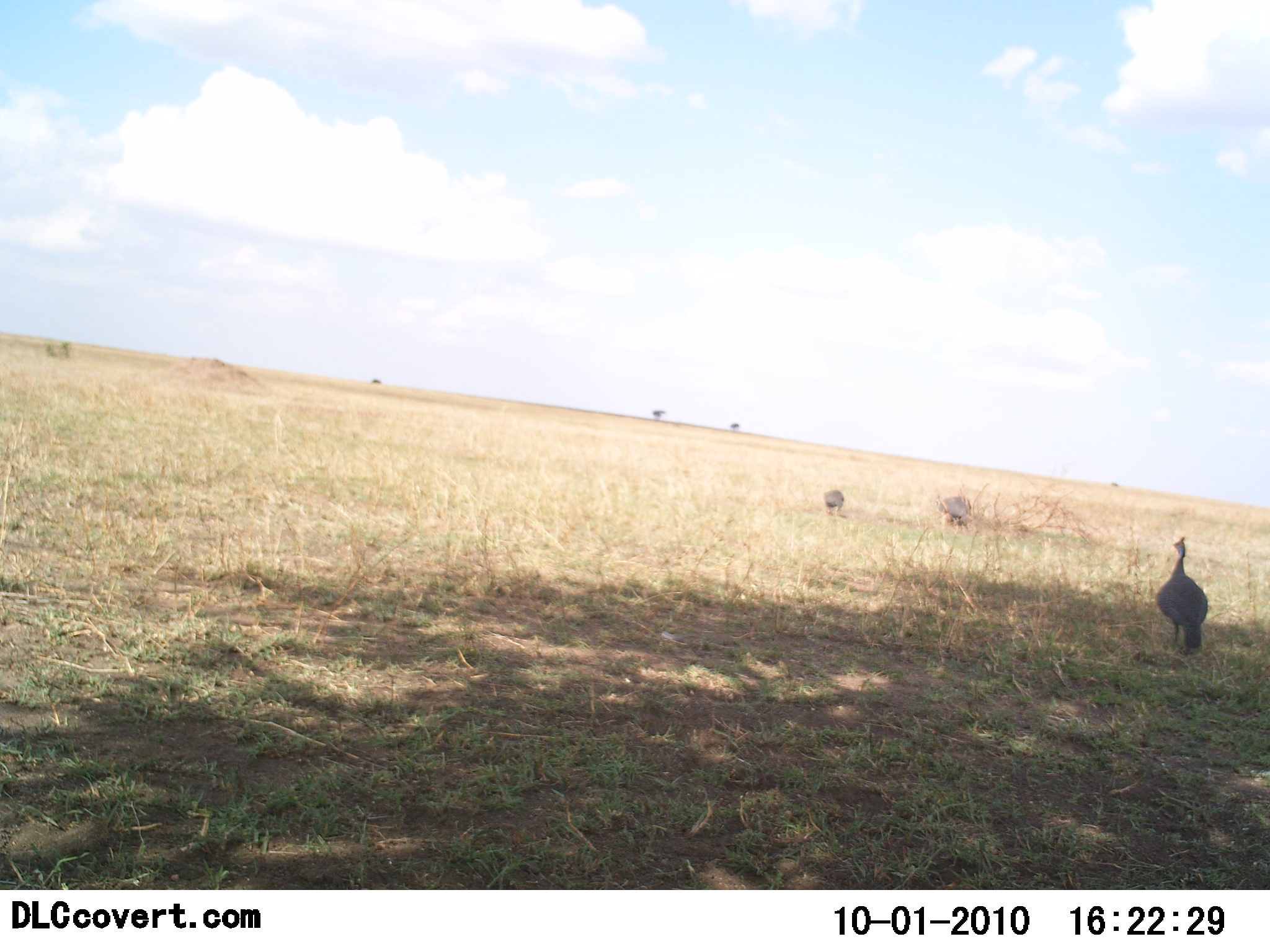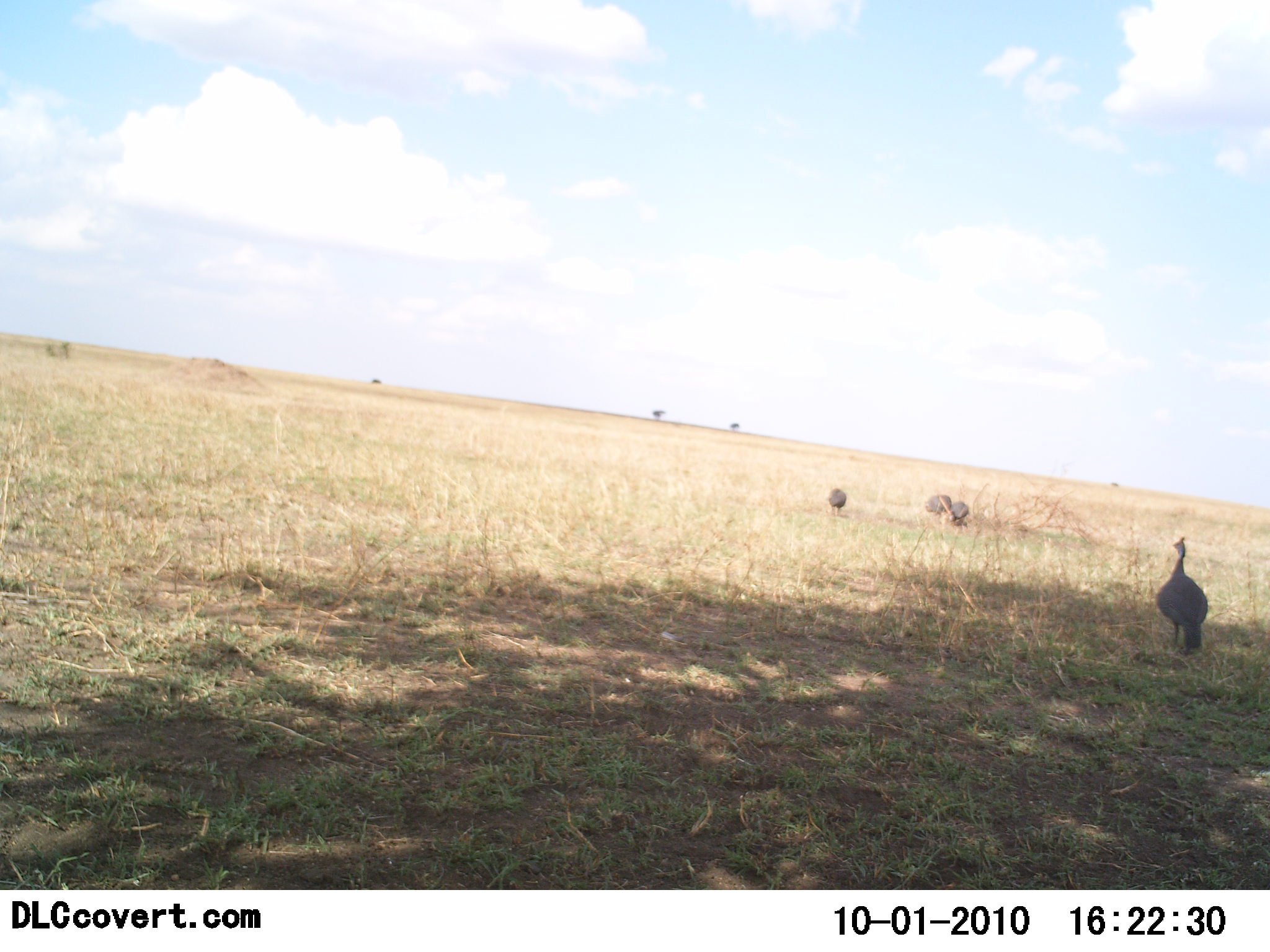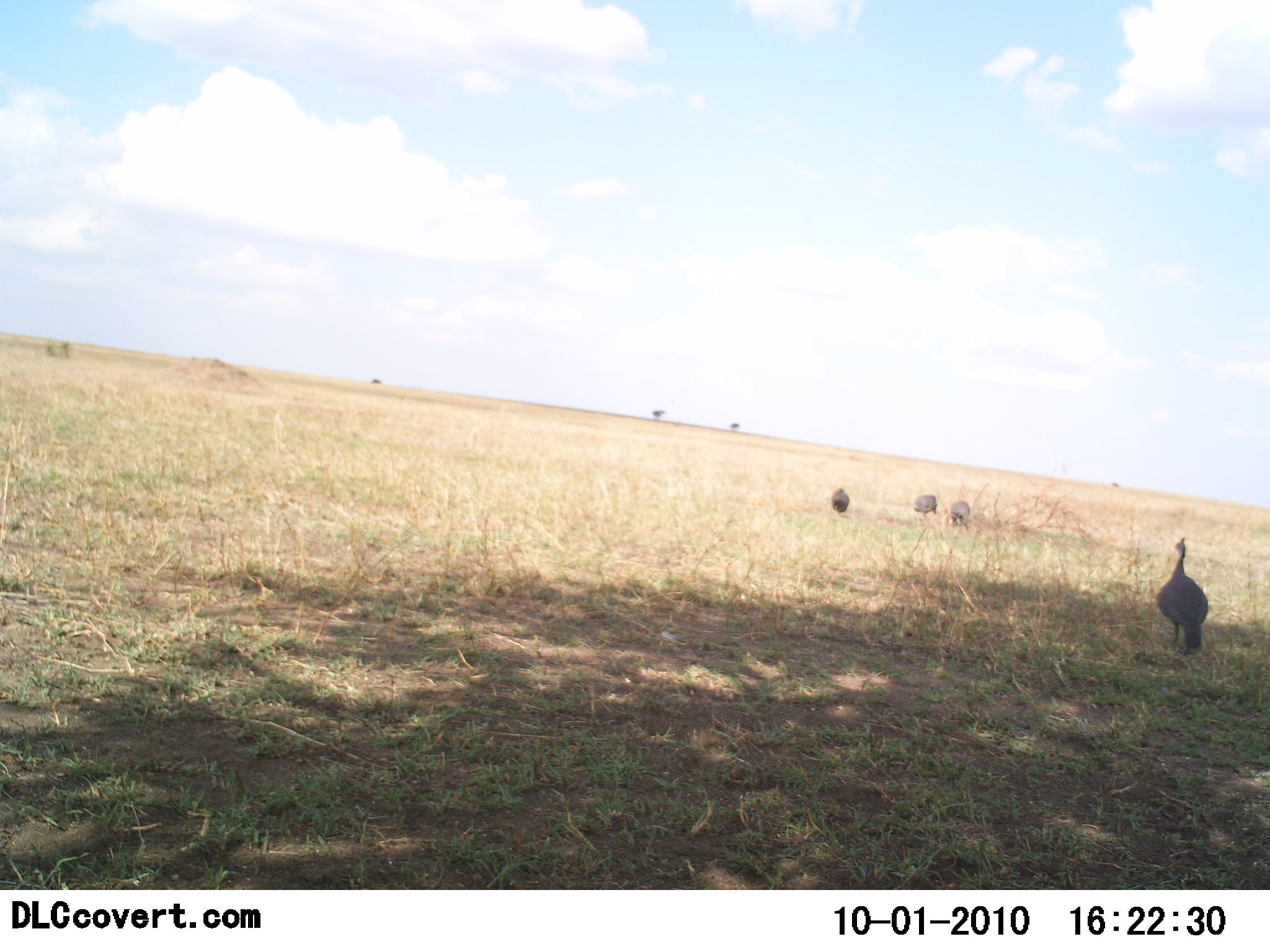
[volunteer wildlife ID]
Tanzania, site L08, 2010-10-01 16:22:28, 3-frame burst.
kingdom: Animalia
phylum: Chordata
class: Aves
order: Galliformes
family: Numididae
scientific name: Numididae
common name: guinea fowl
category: guineafowl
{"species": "guineafowl (guinea fowl) (Numididae)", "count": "4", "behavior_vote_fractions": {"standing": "38%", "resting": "0%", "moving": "69%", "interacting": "15%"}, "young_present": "0%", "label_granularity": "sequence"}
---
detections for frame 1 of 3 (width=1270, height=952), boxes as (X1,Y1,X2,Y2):
animal: (1156,536,1208,653); (939,495,971,524); (942,500,973,524); (822,489,844,515)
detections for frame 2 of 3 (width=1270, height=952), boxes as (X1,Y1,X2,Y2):
animal: (1155,536,1208,651)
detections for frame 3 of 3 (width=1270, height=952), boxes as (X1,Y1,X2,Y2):
animal: (1156,536,1208,650); (947,501,971,534); (913,493,938,522); (832,487,850,515)